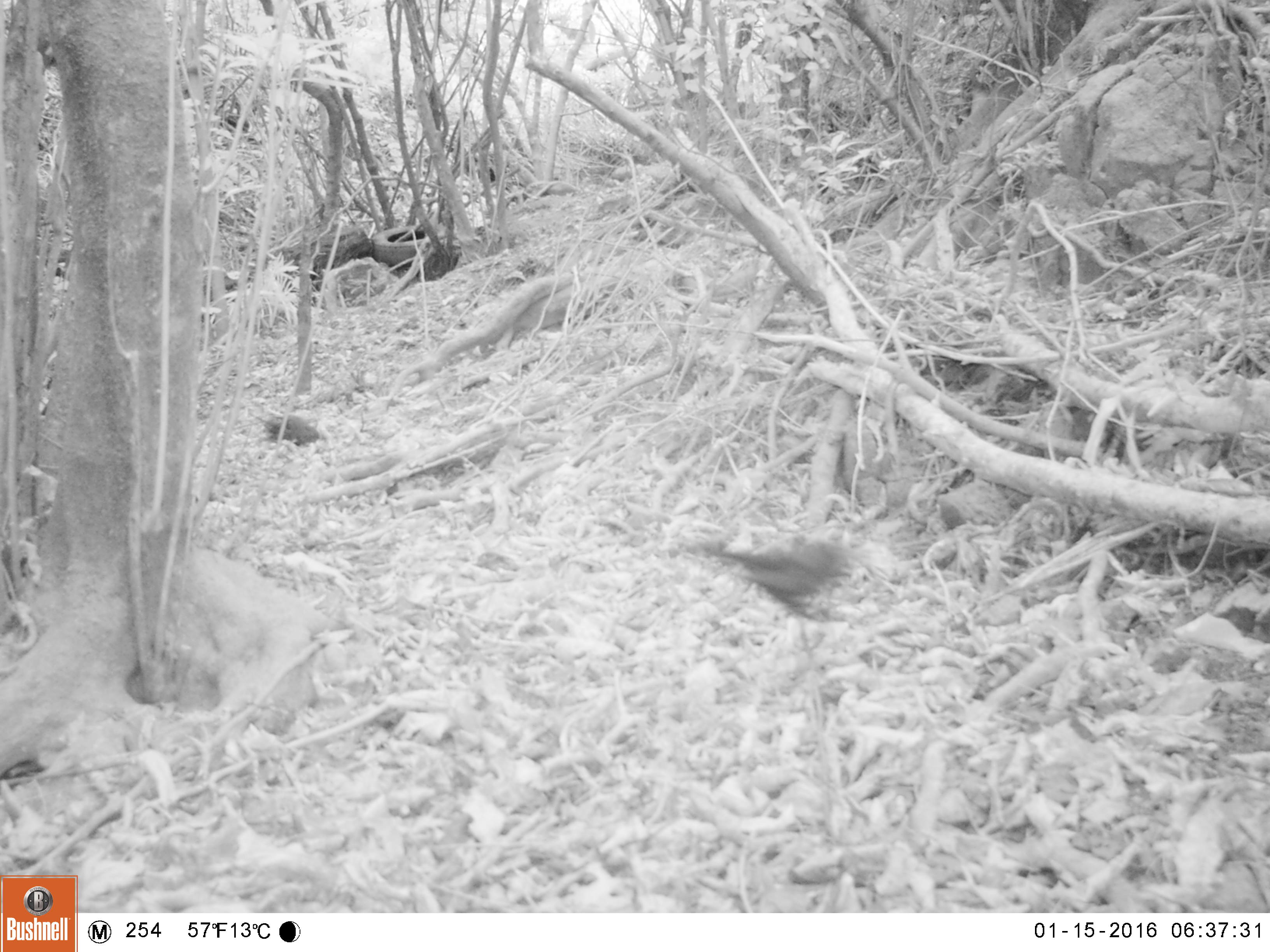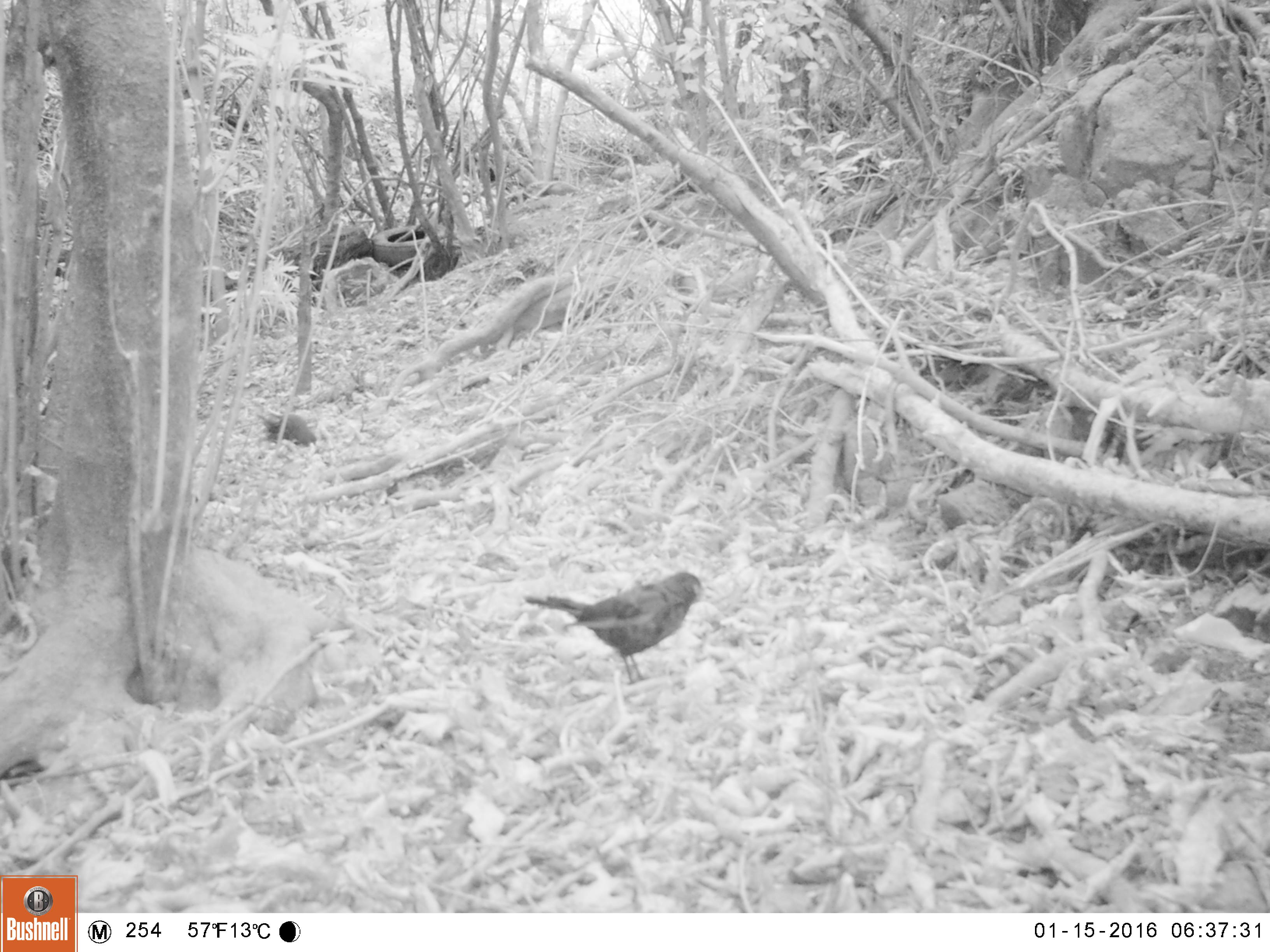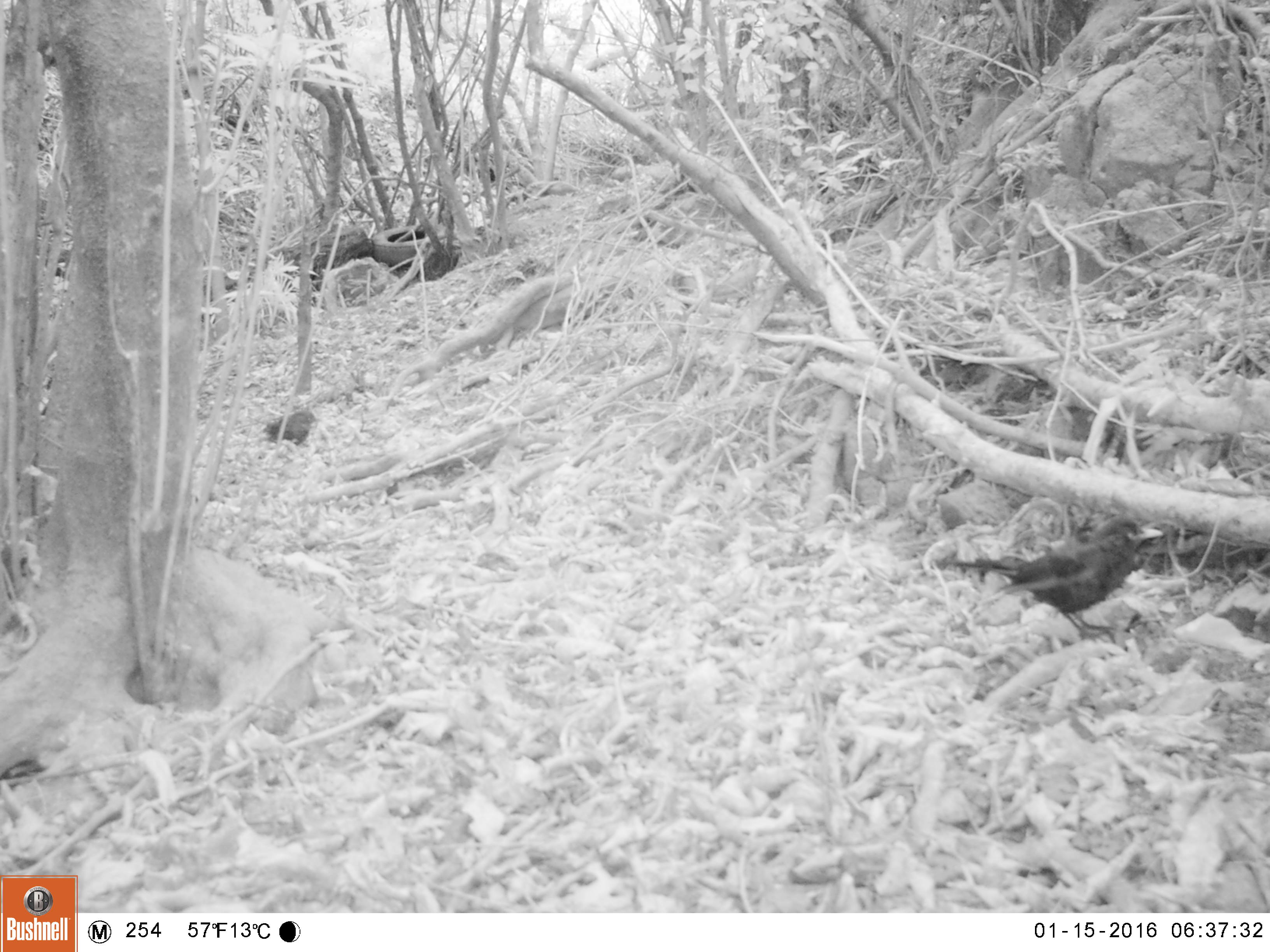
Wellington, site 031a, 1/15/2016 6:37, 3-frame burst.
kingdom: Animalia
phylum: Chordata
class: Aves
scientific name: Aves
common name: bird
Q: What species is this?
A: Bird (Aves).